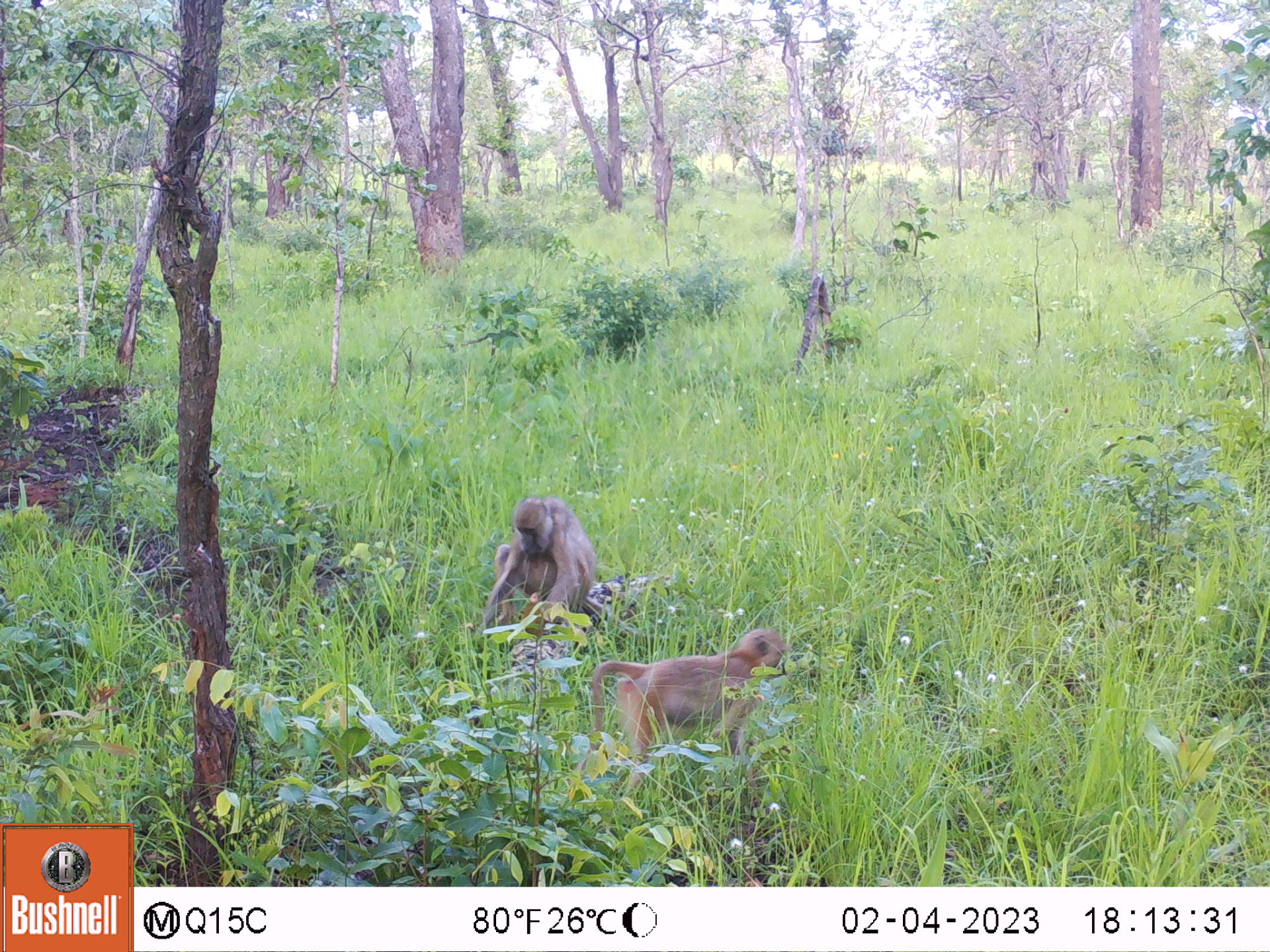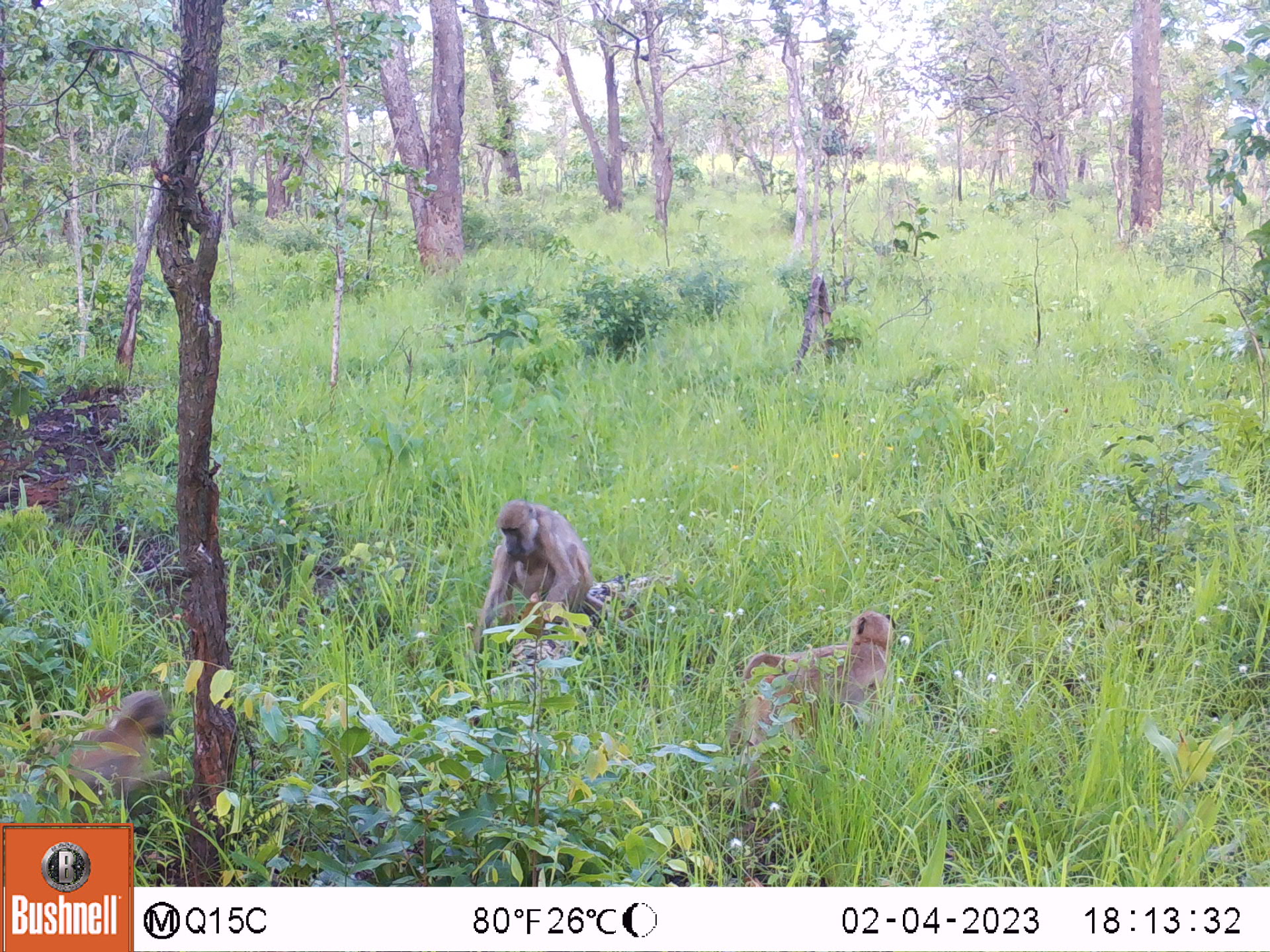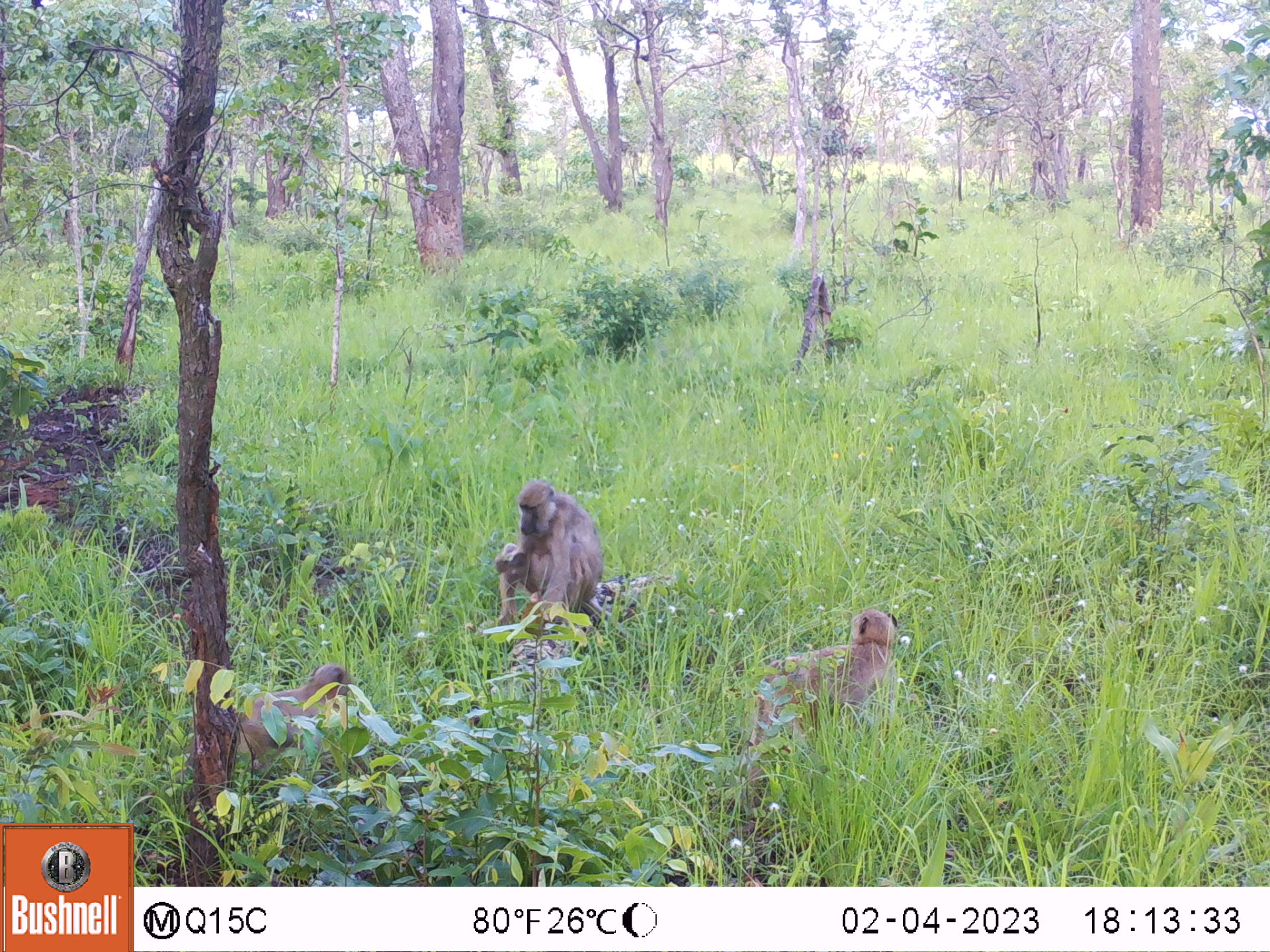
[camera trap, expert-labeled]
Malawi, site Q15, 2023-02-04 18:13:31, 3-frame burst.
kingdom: Animalia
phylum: Chordata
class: Mammalia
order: Primates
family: Cercopithecidae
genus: Papio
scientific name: Papio cynocephalus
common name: yellow baboon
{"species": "yellow baboon (Papio cynocephalus)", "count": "2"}